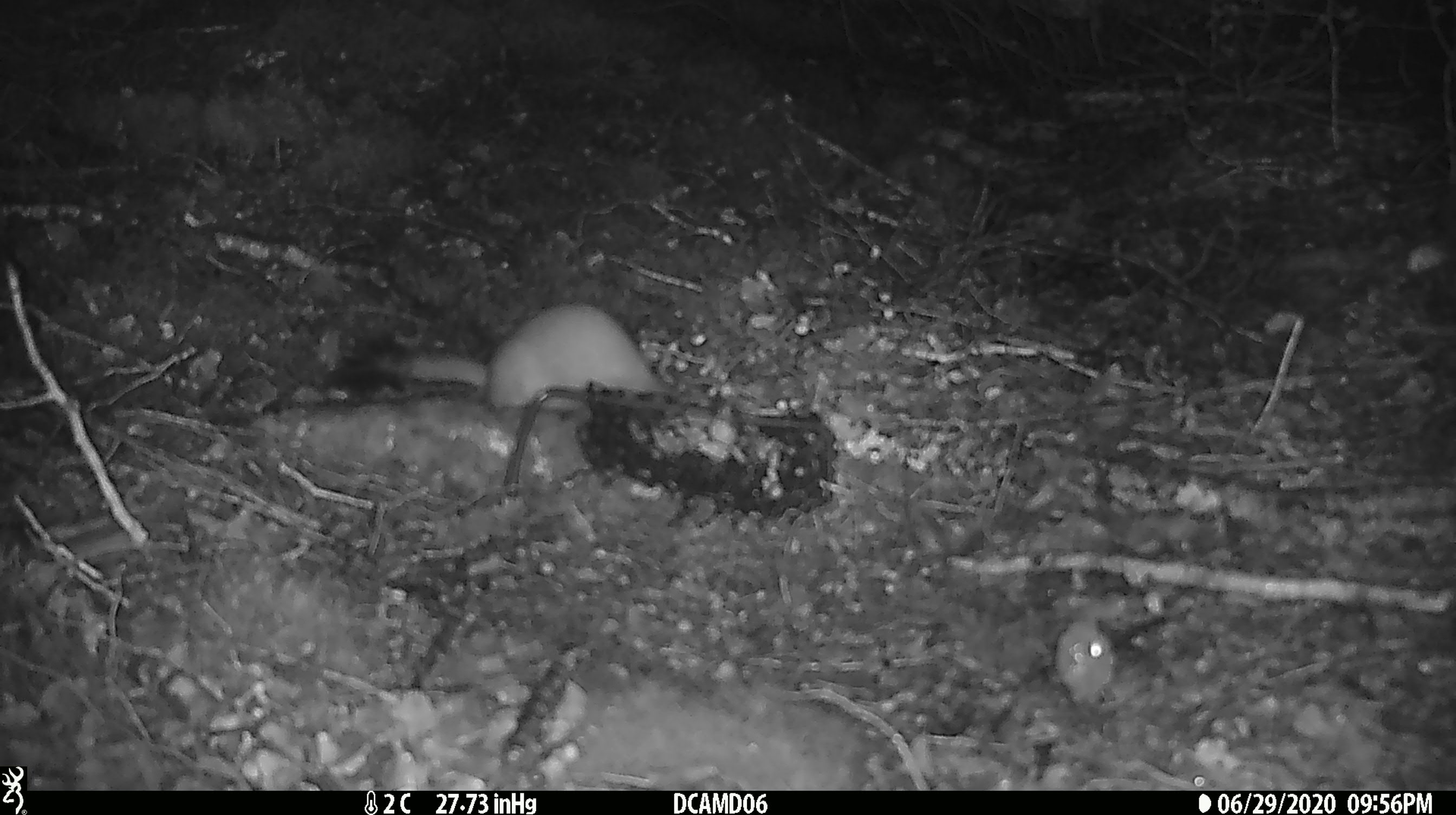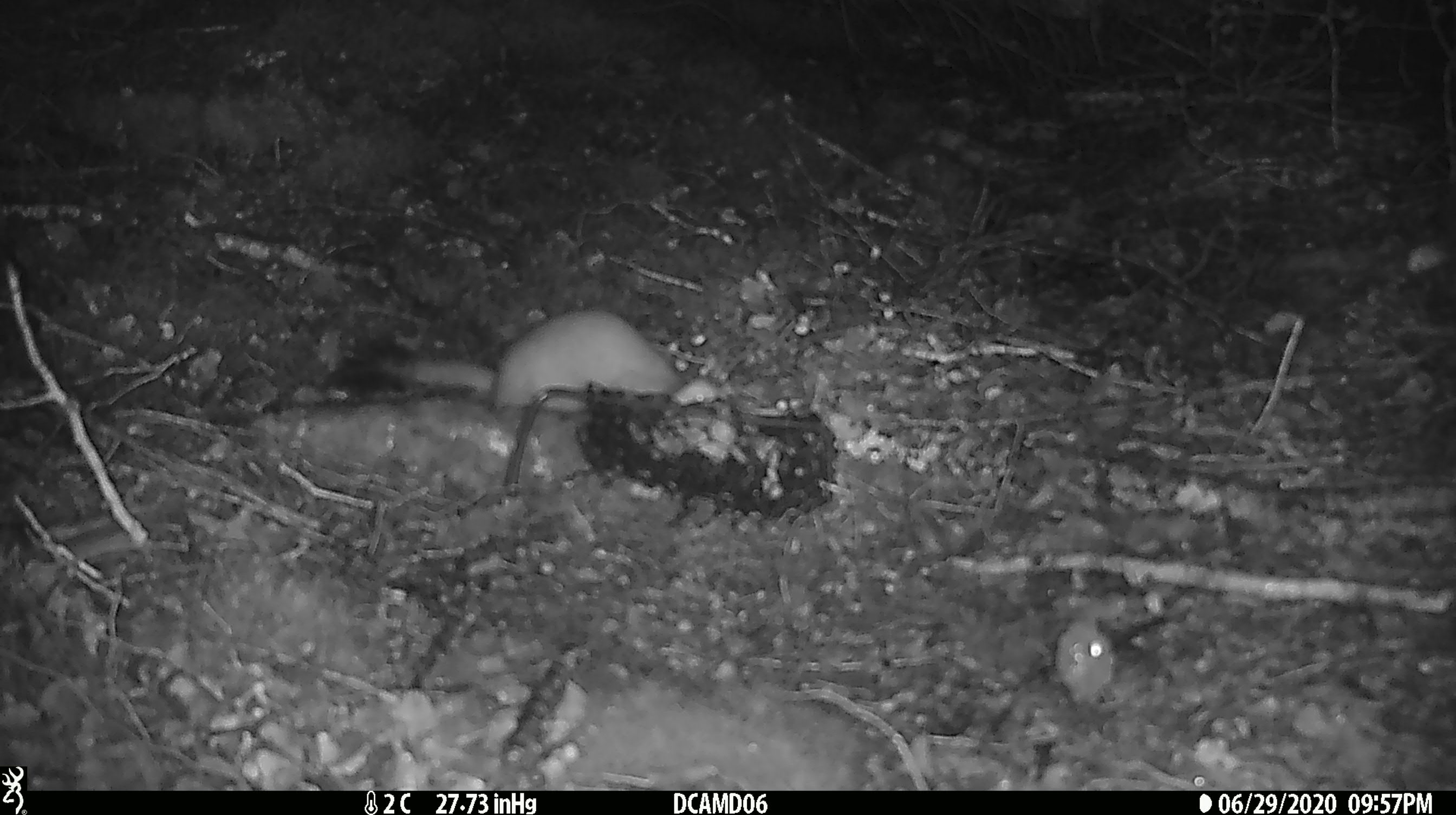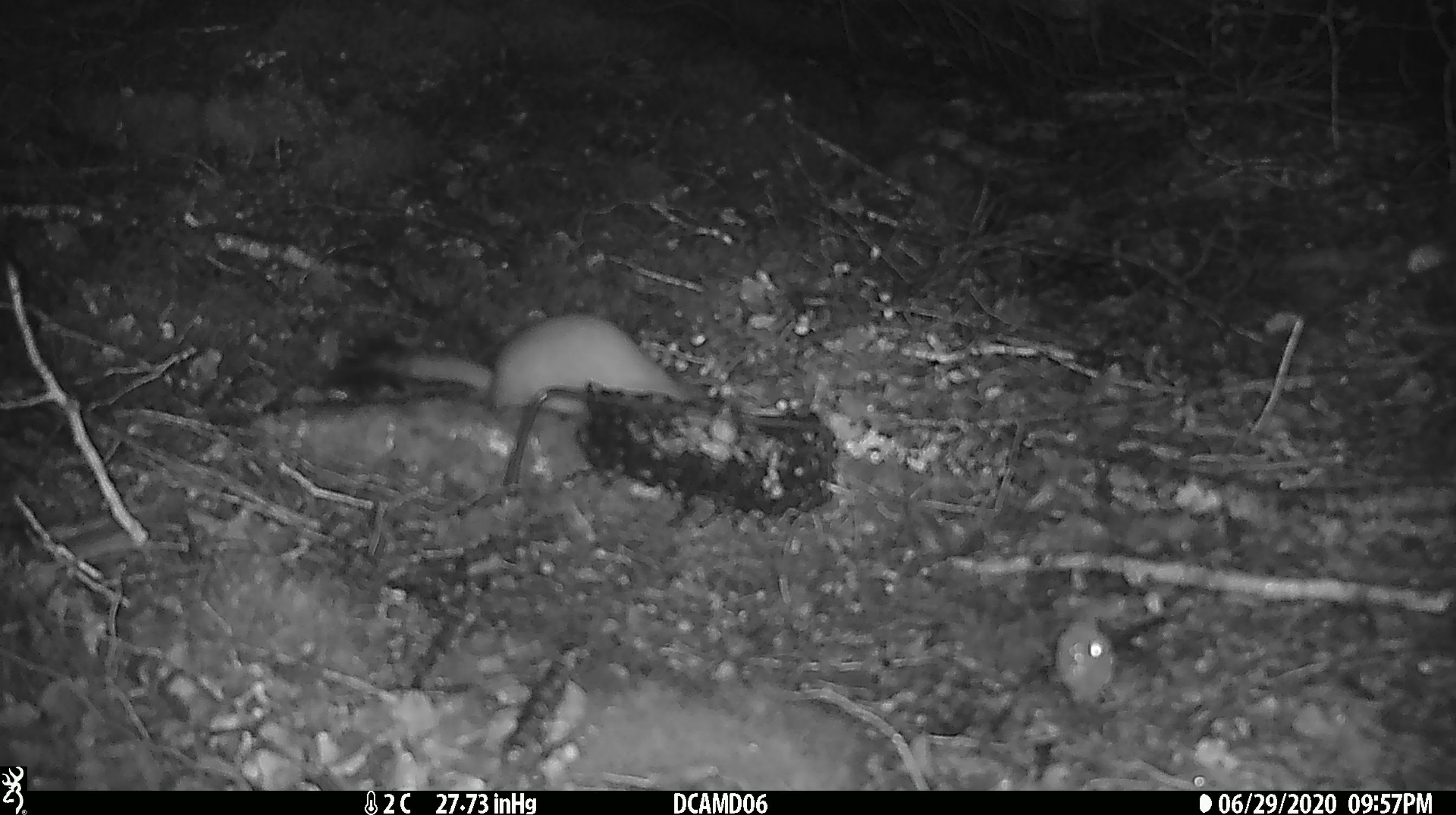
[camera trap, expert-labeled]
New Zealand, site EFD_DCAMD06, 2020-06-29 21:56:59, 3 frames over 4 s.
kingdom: Animalia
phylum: Chordata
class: Mammalia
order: Carnivora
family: Mustelidae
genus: Mustela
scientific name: Mustela erminea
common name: stoat